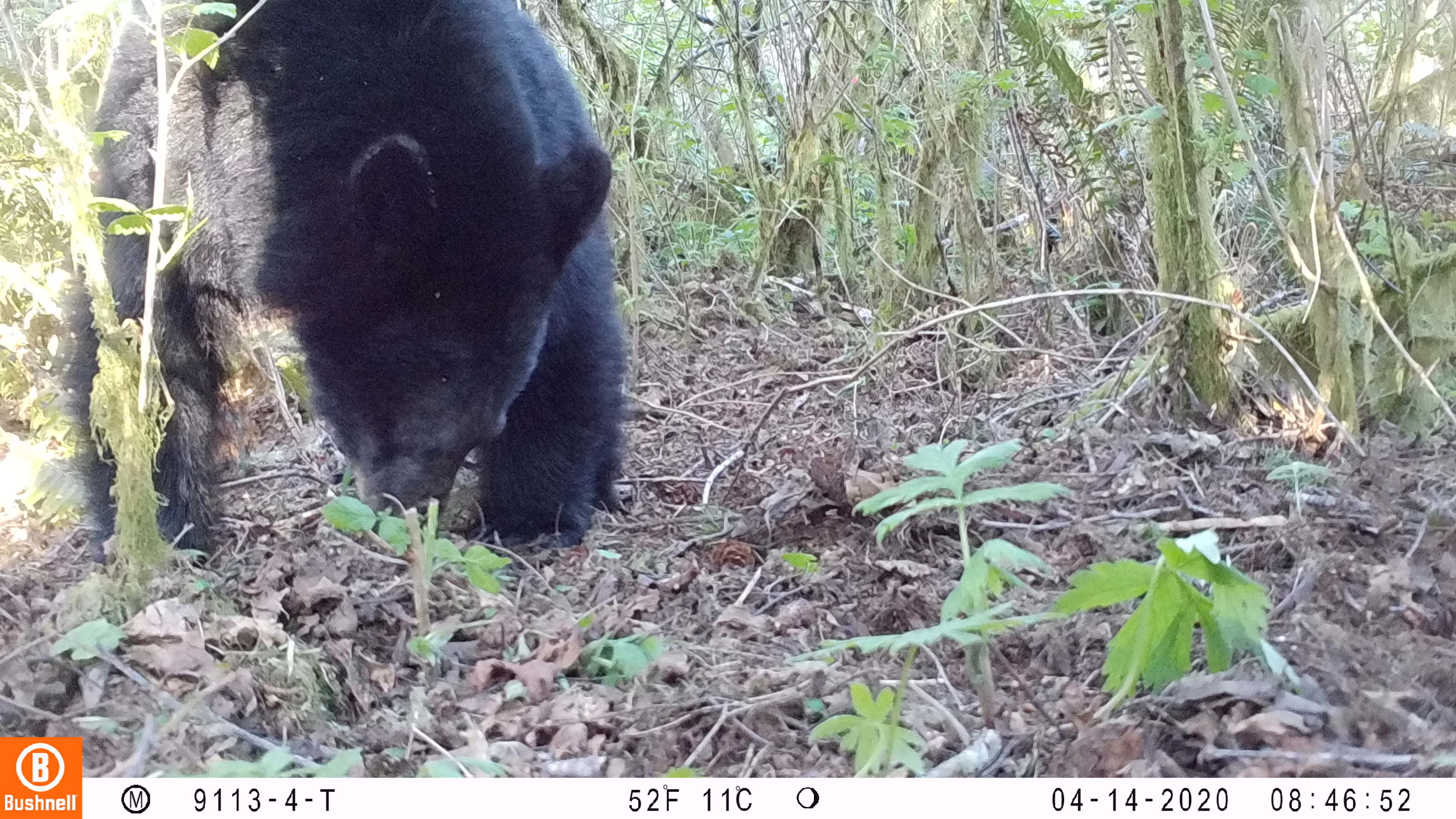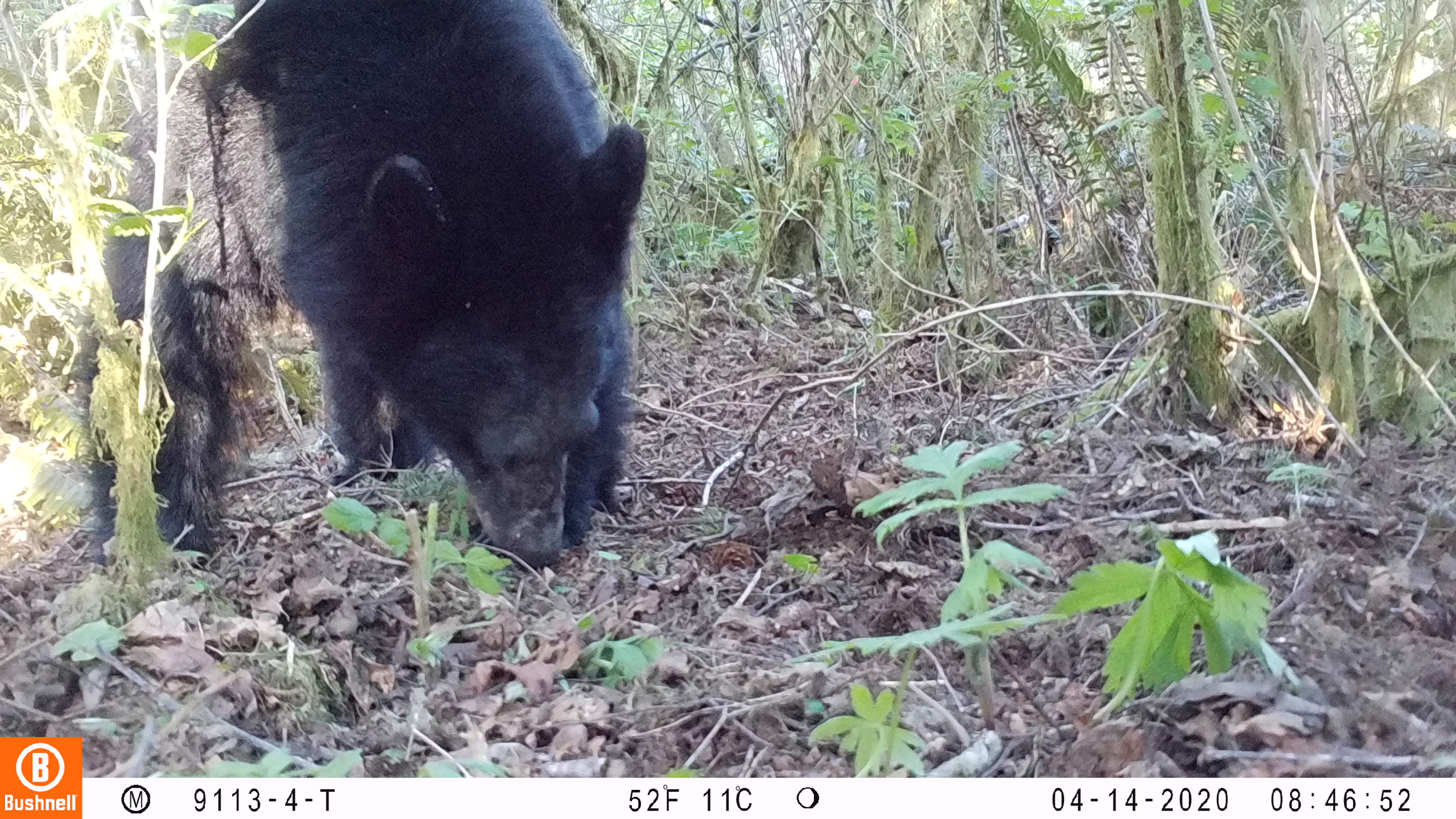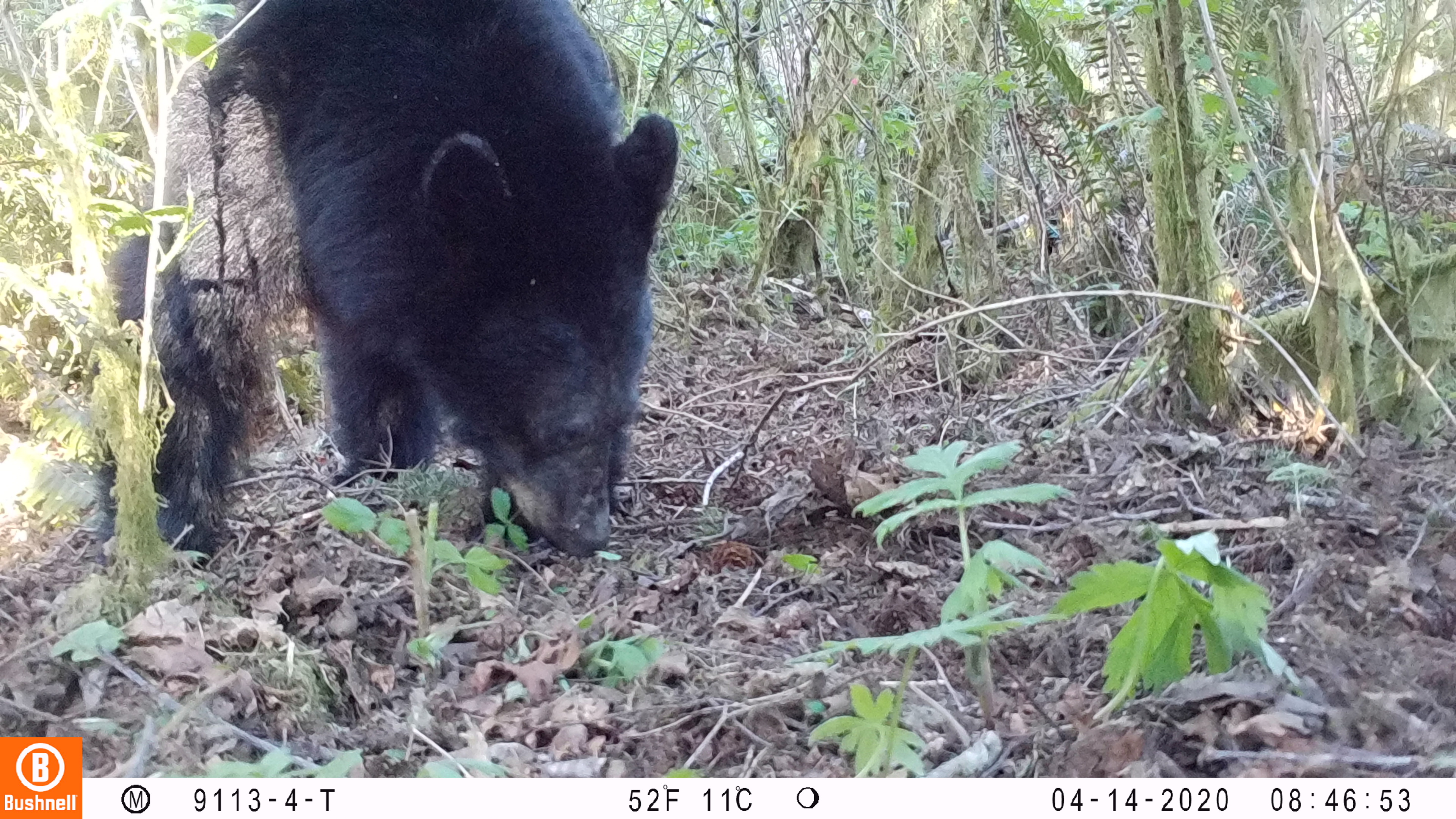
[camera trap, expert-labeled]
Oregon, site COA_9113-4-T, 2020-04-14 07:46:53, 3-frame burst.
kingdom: Animalia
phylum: Chordata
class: Mammalia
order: Carnivora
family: Ursidae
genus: Ursus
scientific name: Ursus americanus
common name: american black bear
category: black bear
Black bear (american black bear) (Ursus americanus).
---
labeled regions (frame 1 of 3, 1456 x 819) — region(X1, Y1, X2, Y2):
black bear: region(58, 1, 646, 564)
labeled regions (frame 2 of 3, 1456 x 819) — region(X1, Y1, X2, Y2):
black bear: region(67, 3, 662, 584)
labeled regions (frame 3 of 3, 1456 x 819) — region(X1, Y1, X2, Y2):
black bear: region(128, 0, 689, 564)